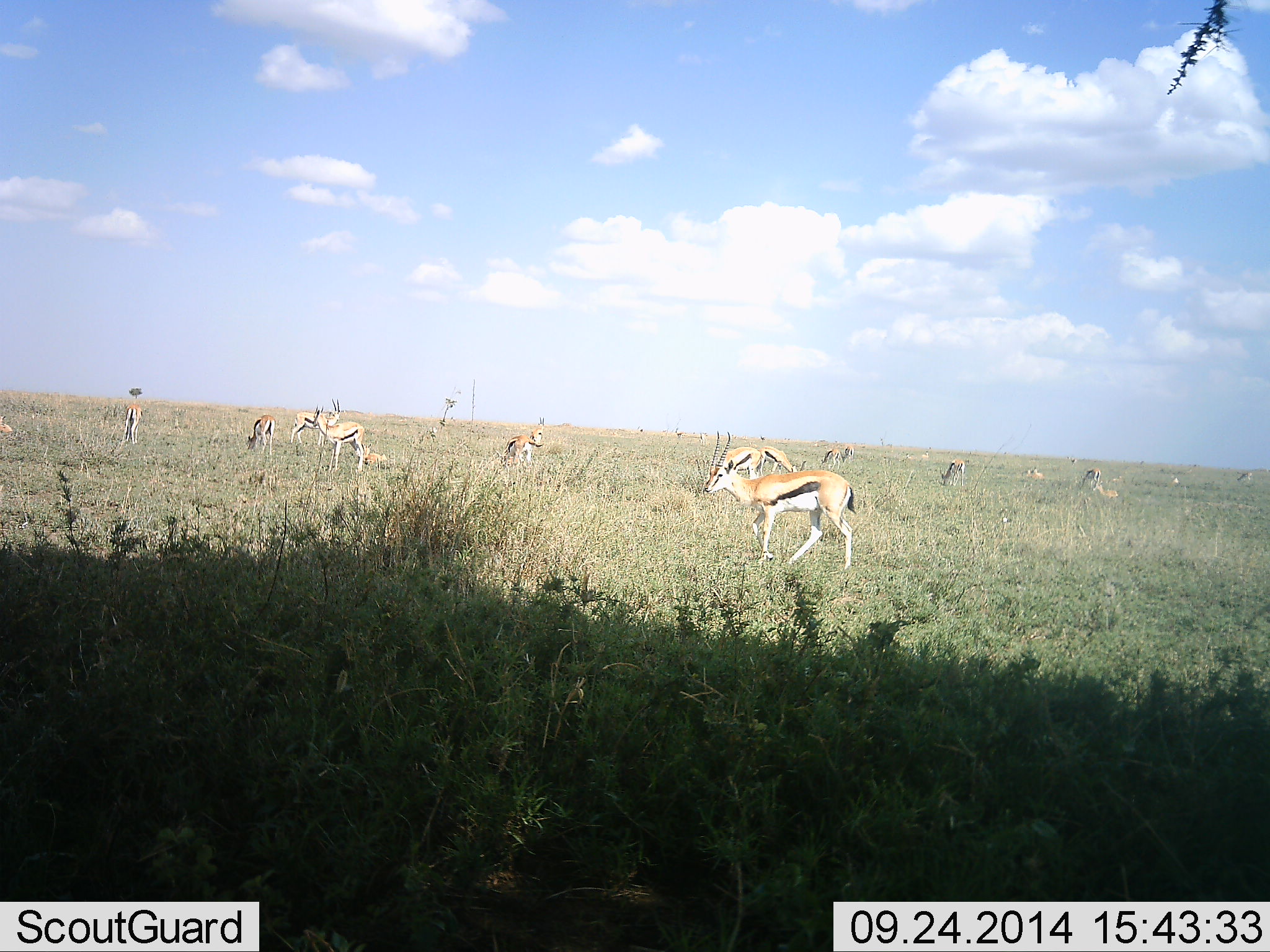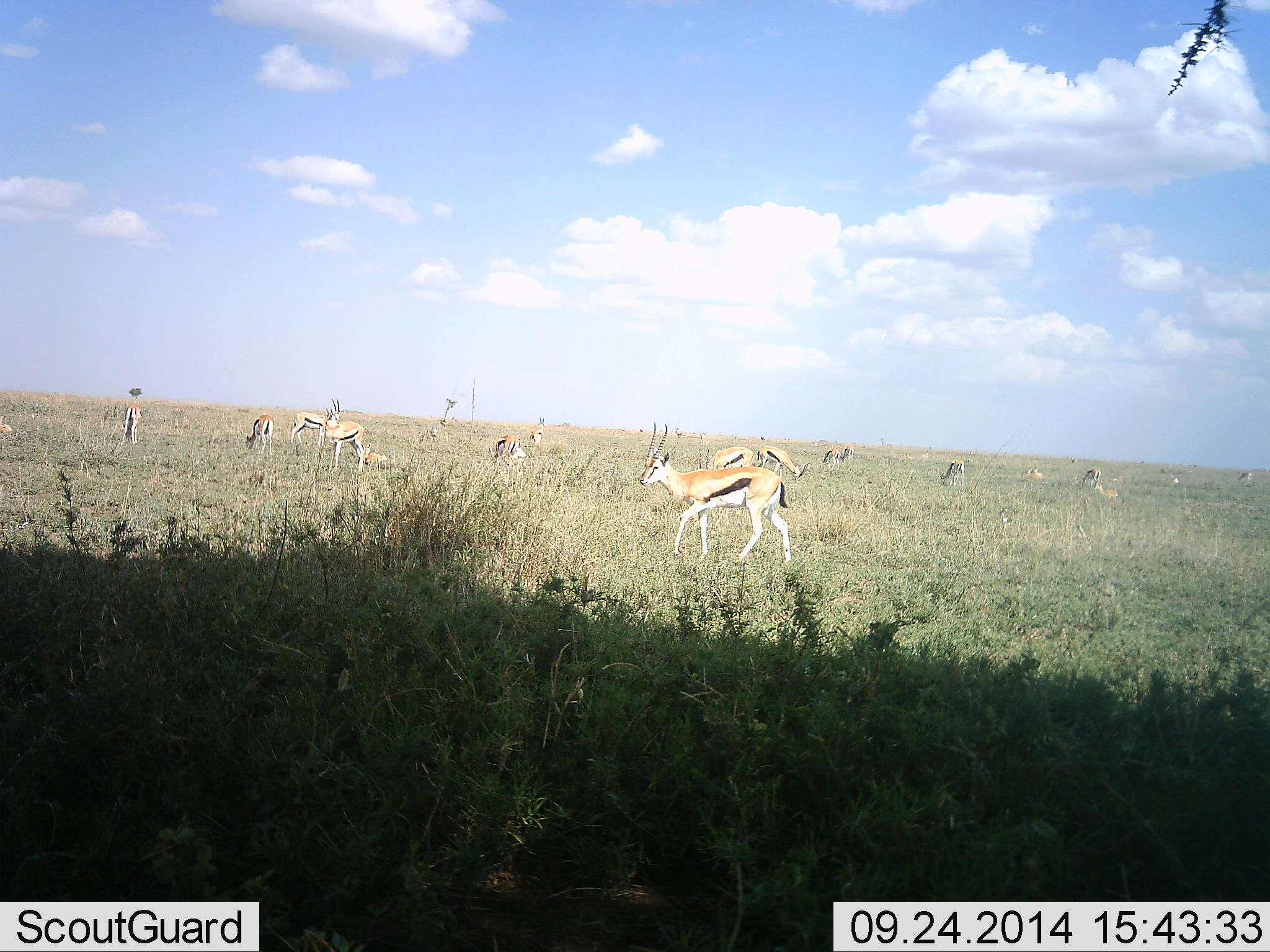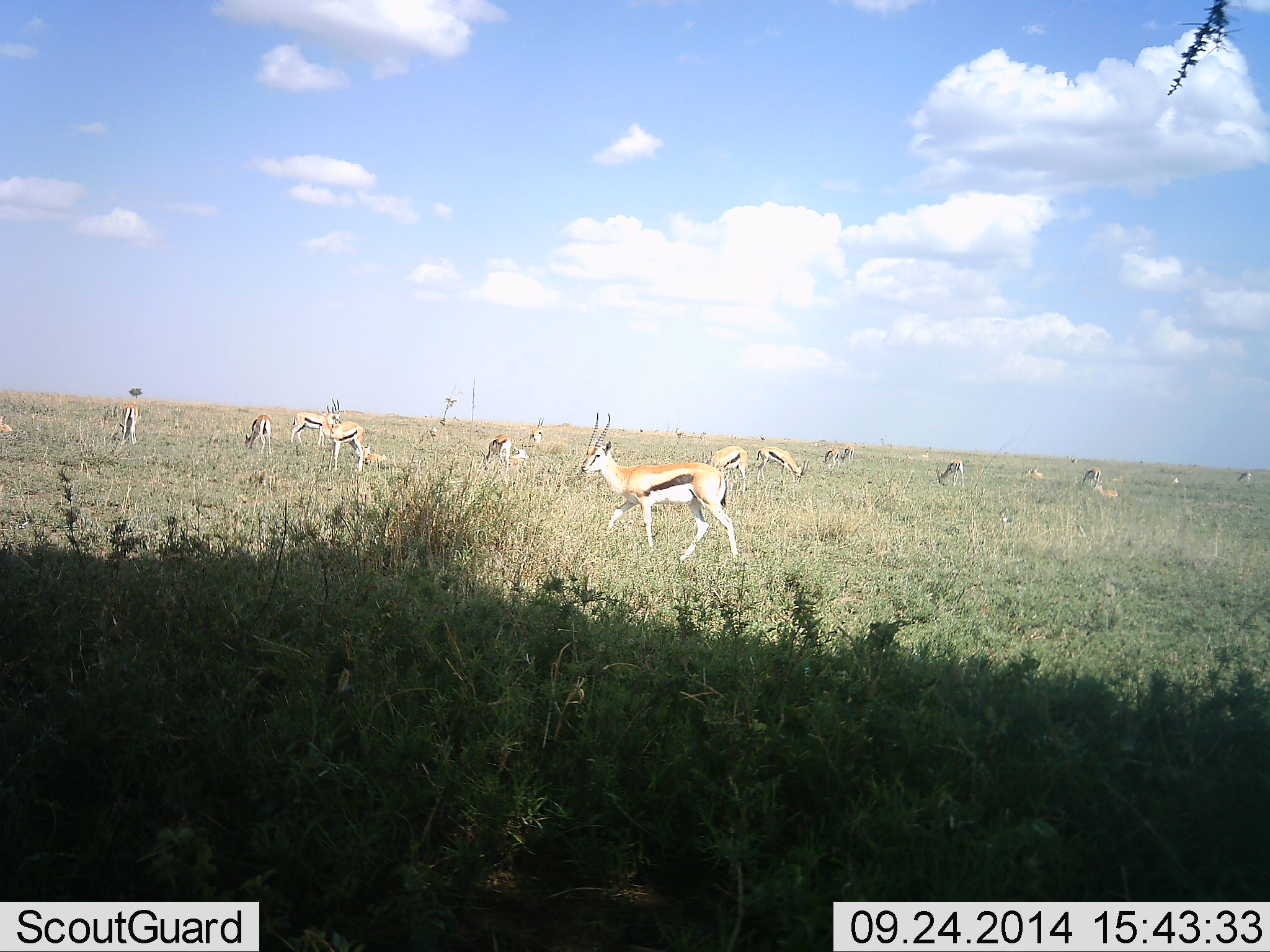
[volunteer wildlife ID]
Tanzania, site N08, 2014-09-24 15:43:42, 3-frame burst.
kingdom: Animalia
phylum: Chordata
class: Mammalia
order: Artiodactyla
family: Bovidae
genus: Eudorcas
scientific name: Eudorcas thomsonii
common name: thomson's gazelle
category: gazellethomsons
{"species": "gazellethomsons (thomson's gazelle) (Eudorcas thomsonii)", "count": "11-50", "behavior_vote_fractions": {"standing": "80%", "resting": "50%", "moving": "70%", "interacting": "10%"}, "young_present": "10%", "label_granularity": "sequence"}